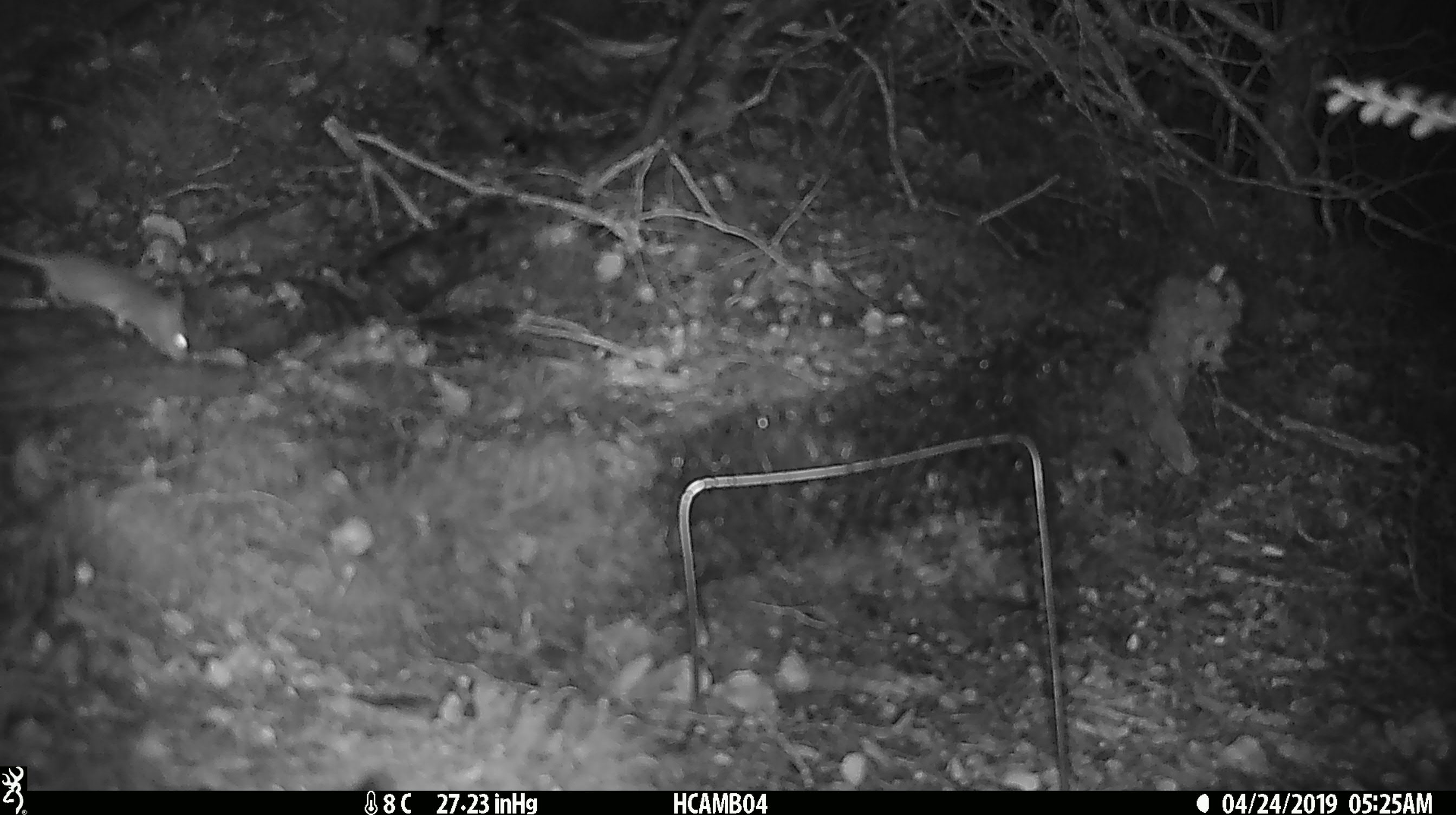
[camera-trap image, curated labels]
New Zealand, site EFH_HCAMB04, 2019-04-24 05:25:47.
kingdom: Animalia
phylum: Chordata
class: Mammalia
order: Rodentia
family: Muridae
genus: Mus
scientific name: Mus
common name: mouse